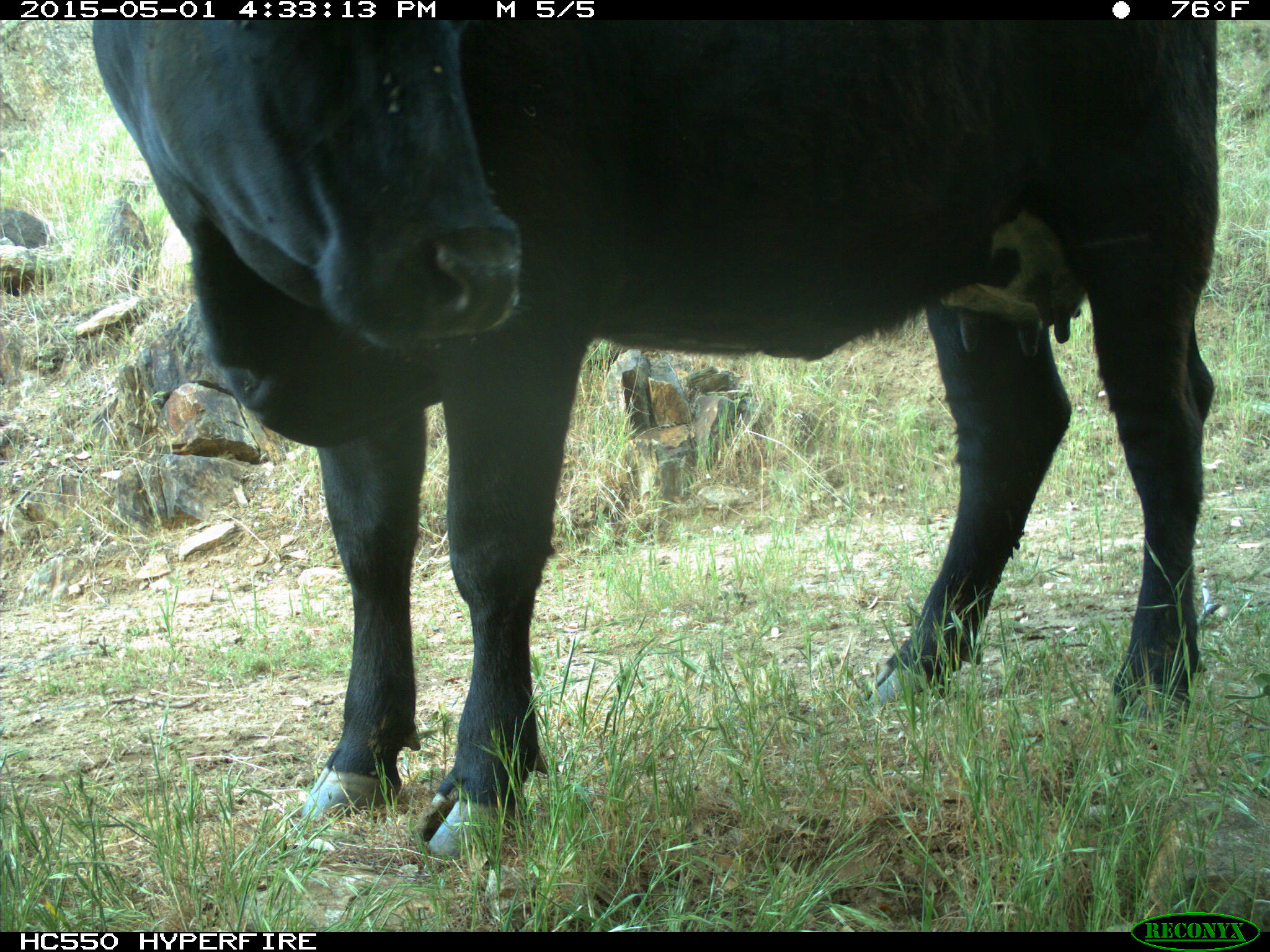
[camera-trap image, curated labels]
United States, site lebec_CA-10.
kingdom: Animalia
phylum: Chordata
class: Mammalia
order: Artiodactyla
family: Bovidae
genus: Bos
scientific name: Bos taurus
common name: domestic cow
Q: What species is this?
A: Bos taurus (domestic cow).